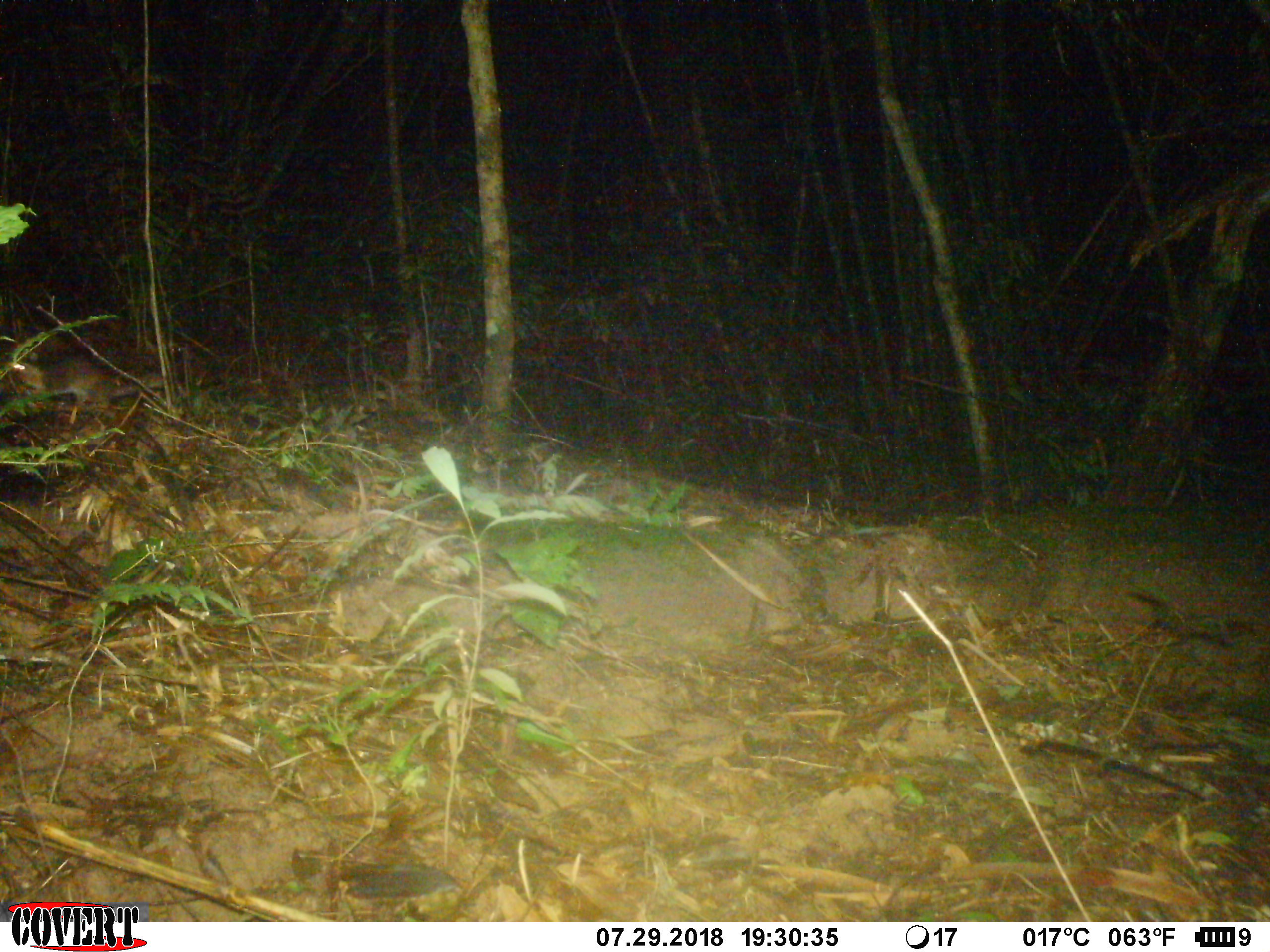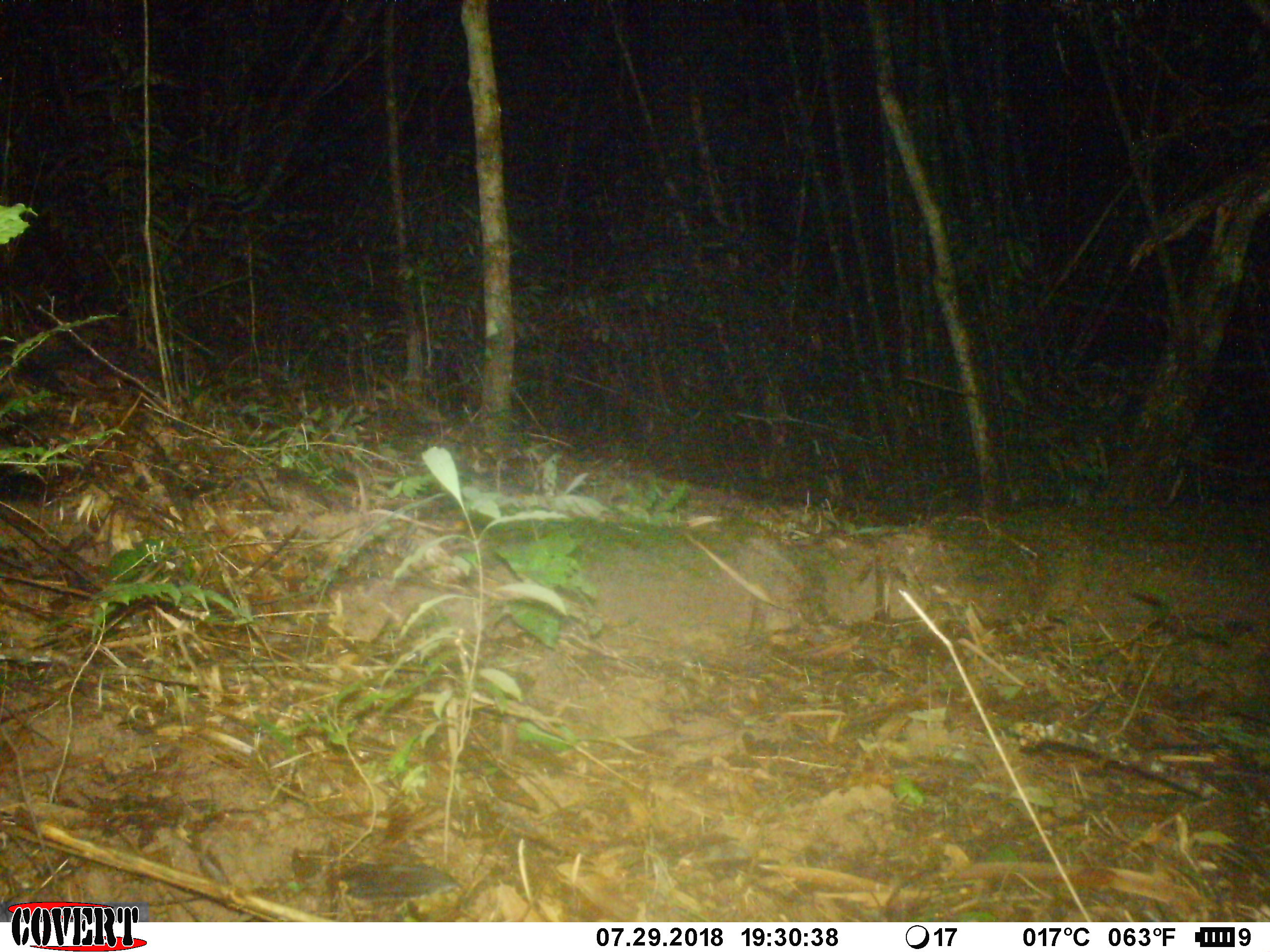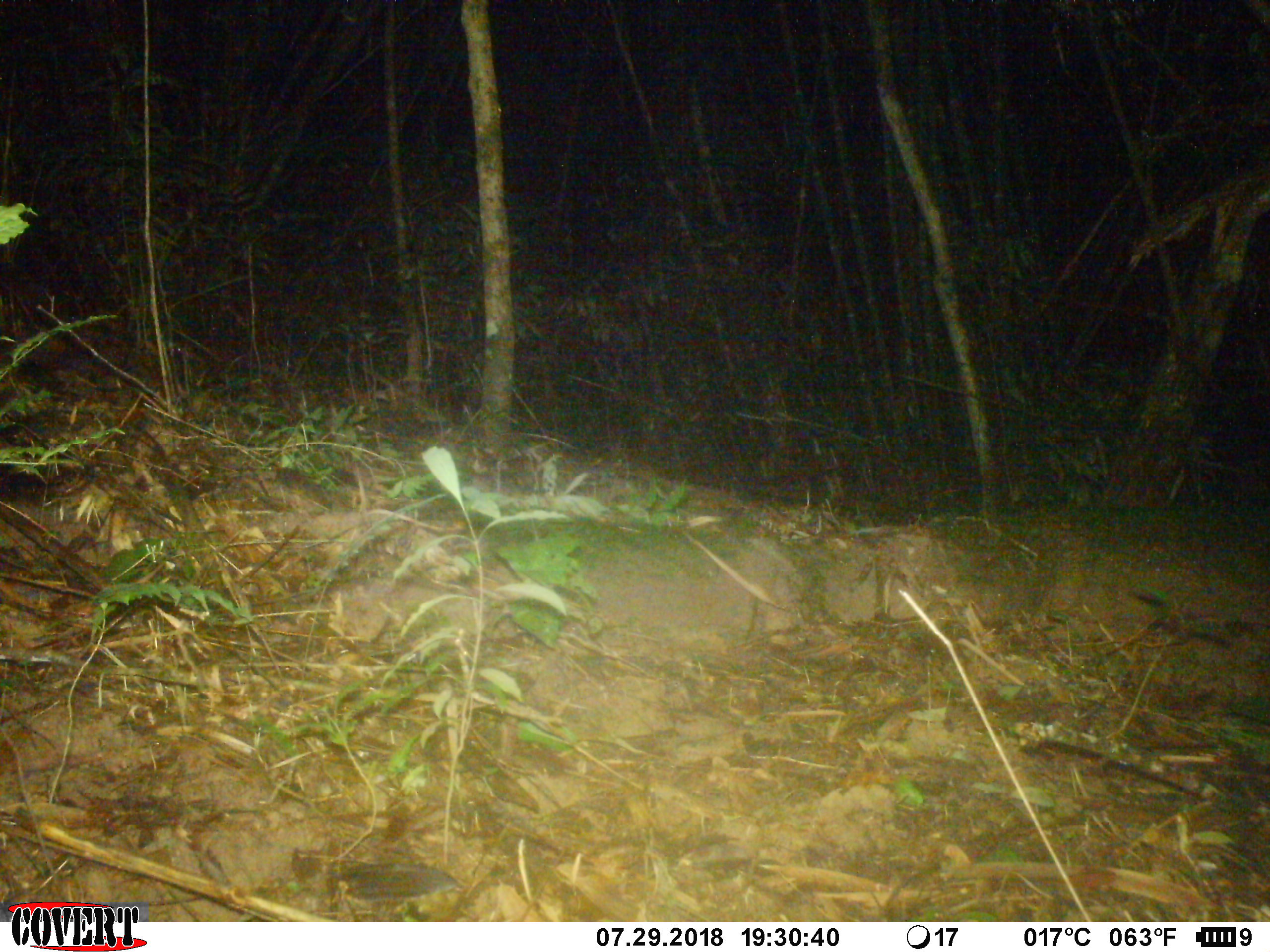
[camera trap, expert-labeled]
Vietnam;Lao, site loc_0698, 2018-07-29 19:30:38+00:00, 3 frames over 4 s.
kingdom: Animalia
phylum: Chordata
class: Mammalia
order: Carnivora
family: Mustelidae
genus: Melogale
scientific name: Melogale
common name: ferret badger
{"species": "ferret badger (Melogale)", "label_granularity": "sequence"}